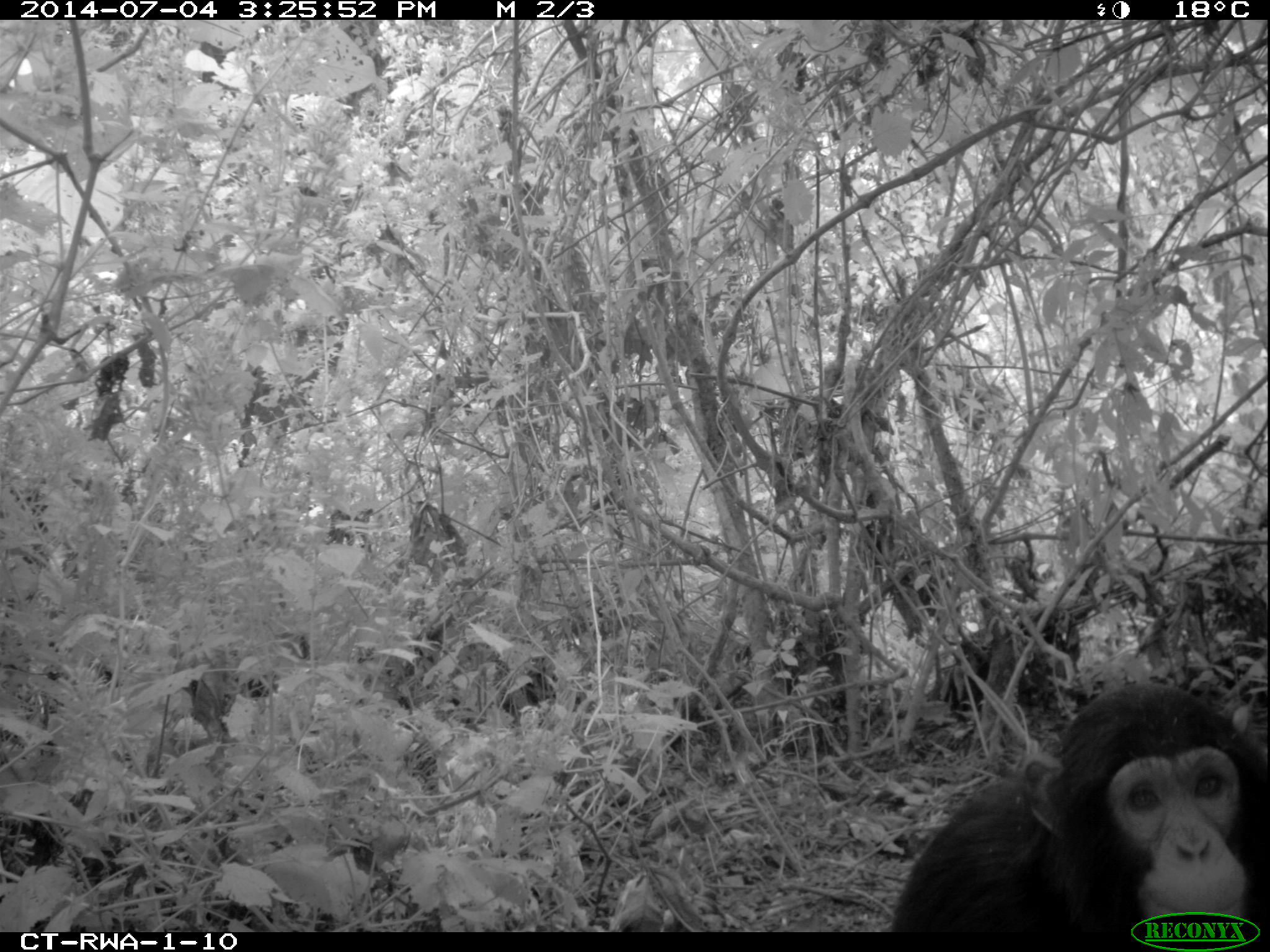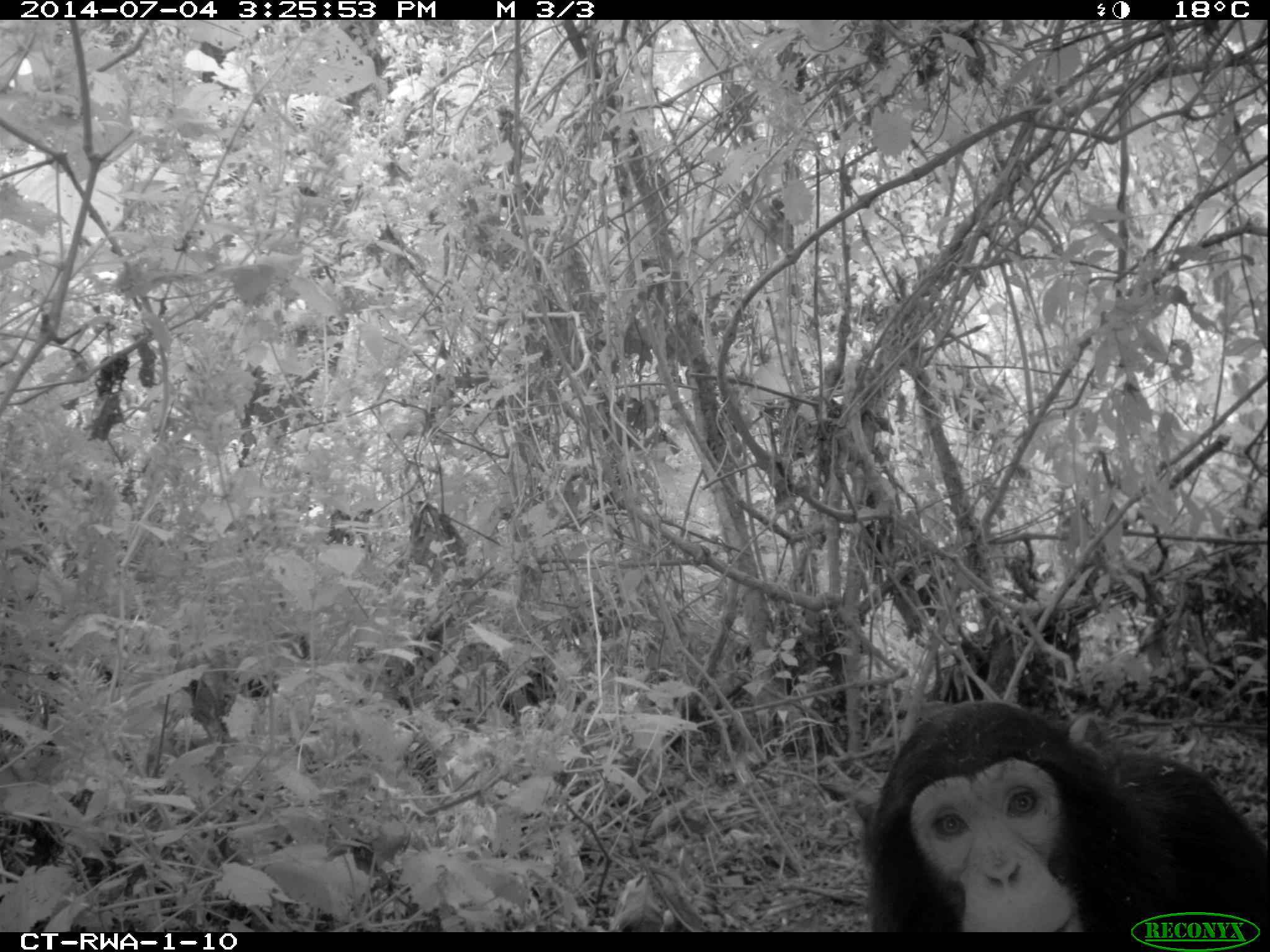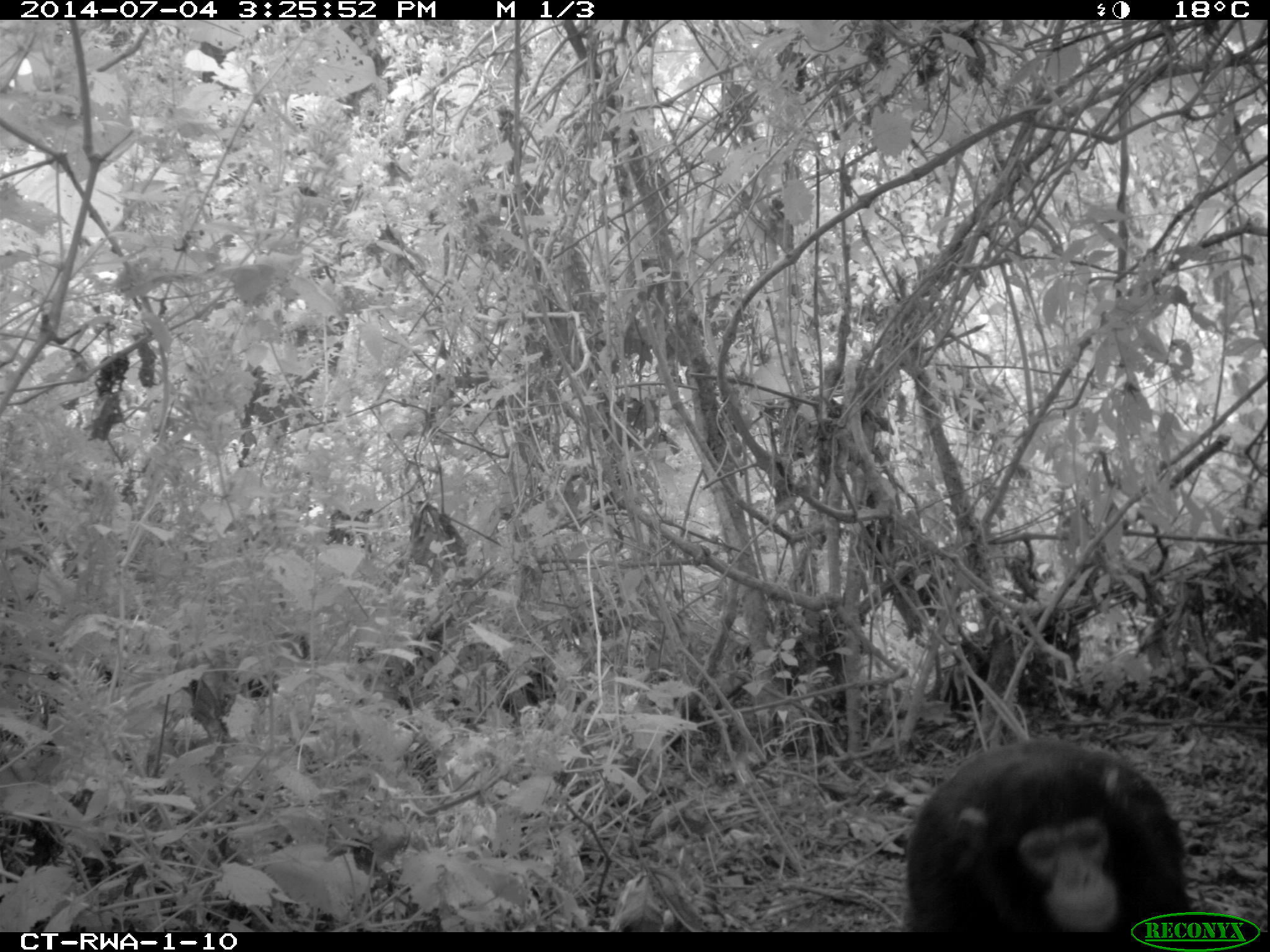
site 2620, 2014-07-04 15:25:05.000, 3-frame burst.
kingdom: Animalia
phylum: Chordata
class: Mammalia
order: Primates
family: Hominidae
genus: Pan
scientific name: Pan troglodytes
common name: chimpanzee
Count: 2.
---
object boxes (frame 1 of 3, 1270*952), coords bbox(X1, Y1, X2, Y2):
pan troglodytes: bbox(888, 680, 1266, 932)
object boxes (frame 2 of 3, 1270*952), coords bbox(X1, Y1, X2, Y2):
pan troglodytes: bbox(860, 700, 1270, 932)